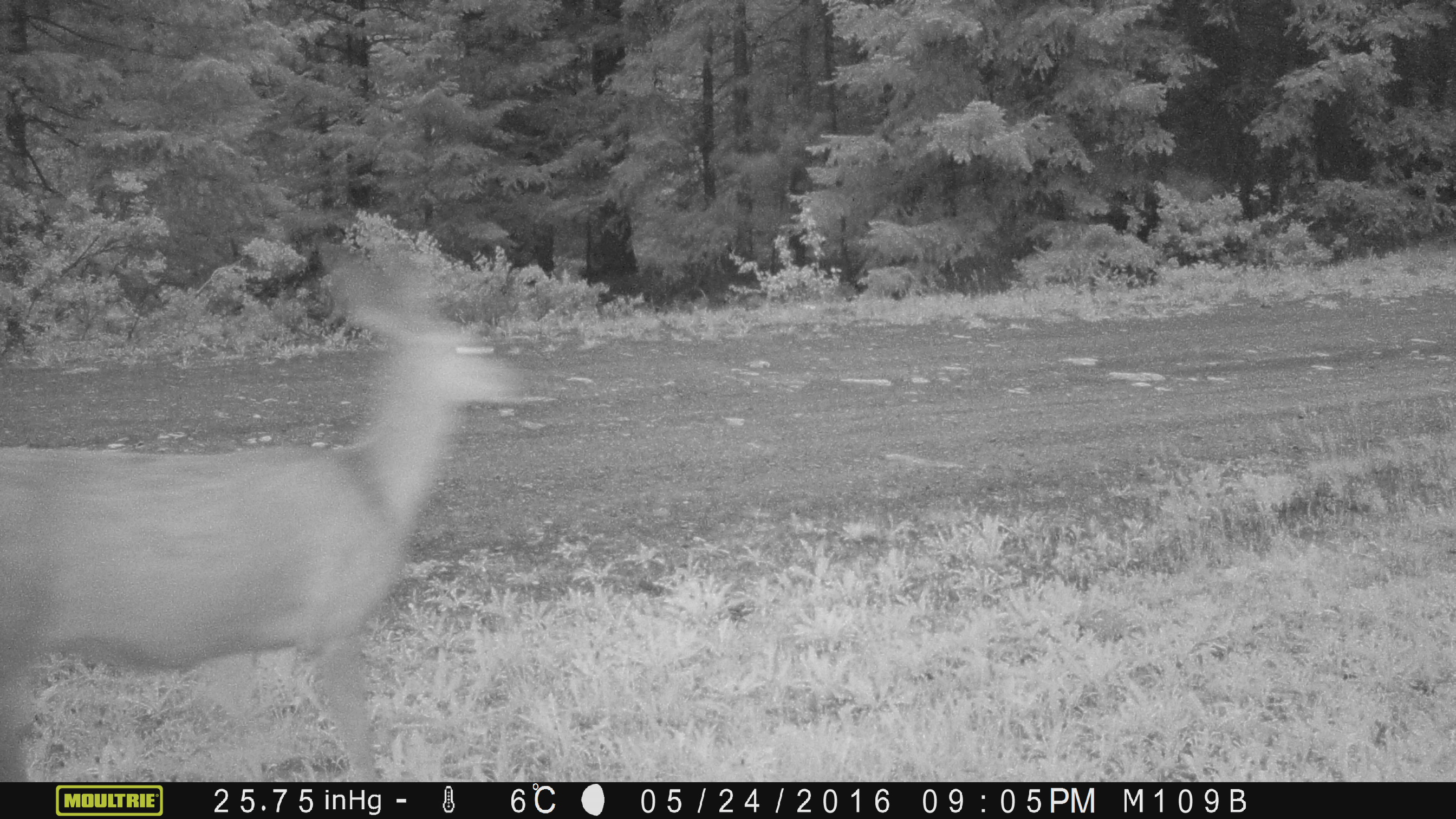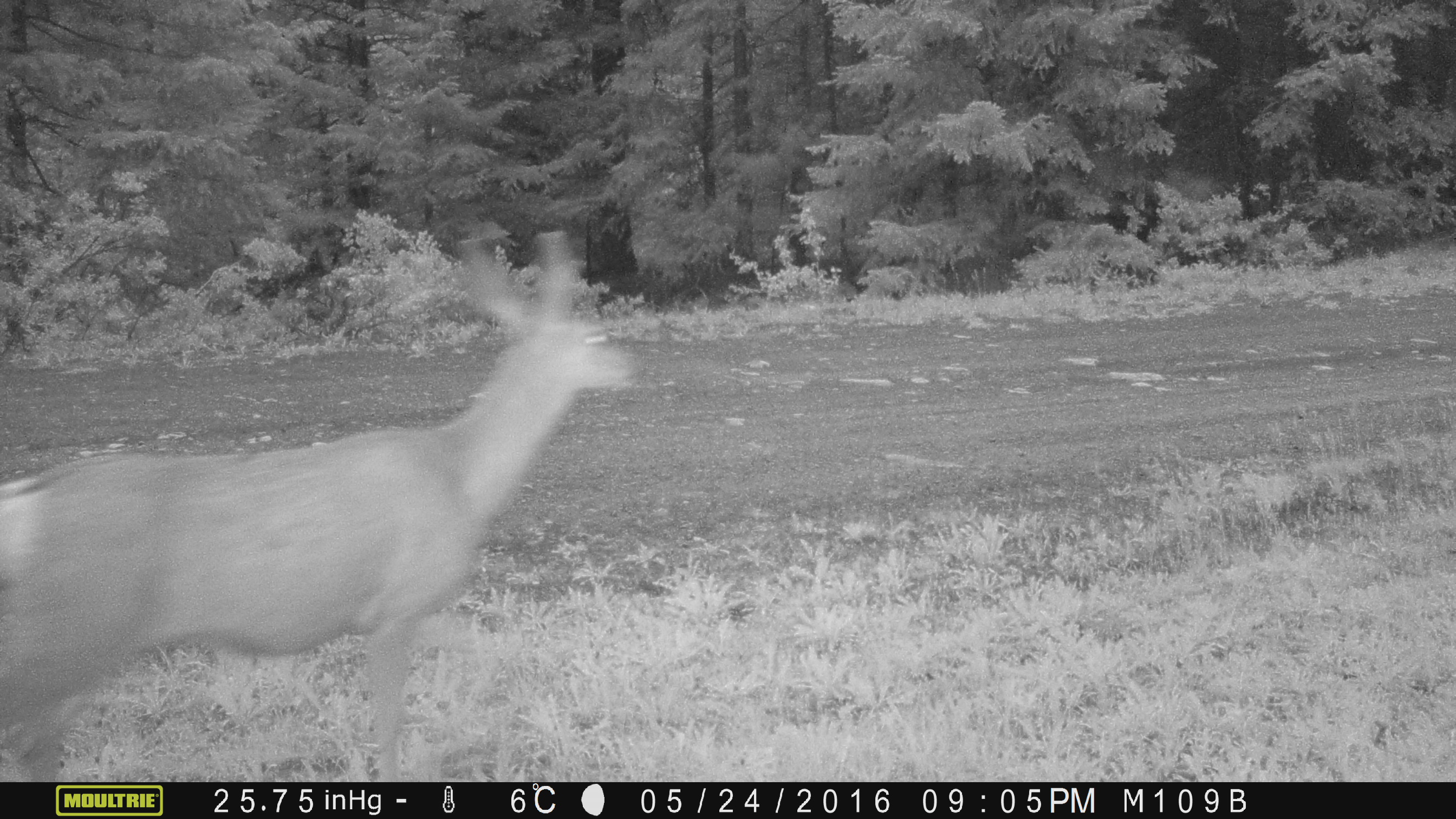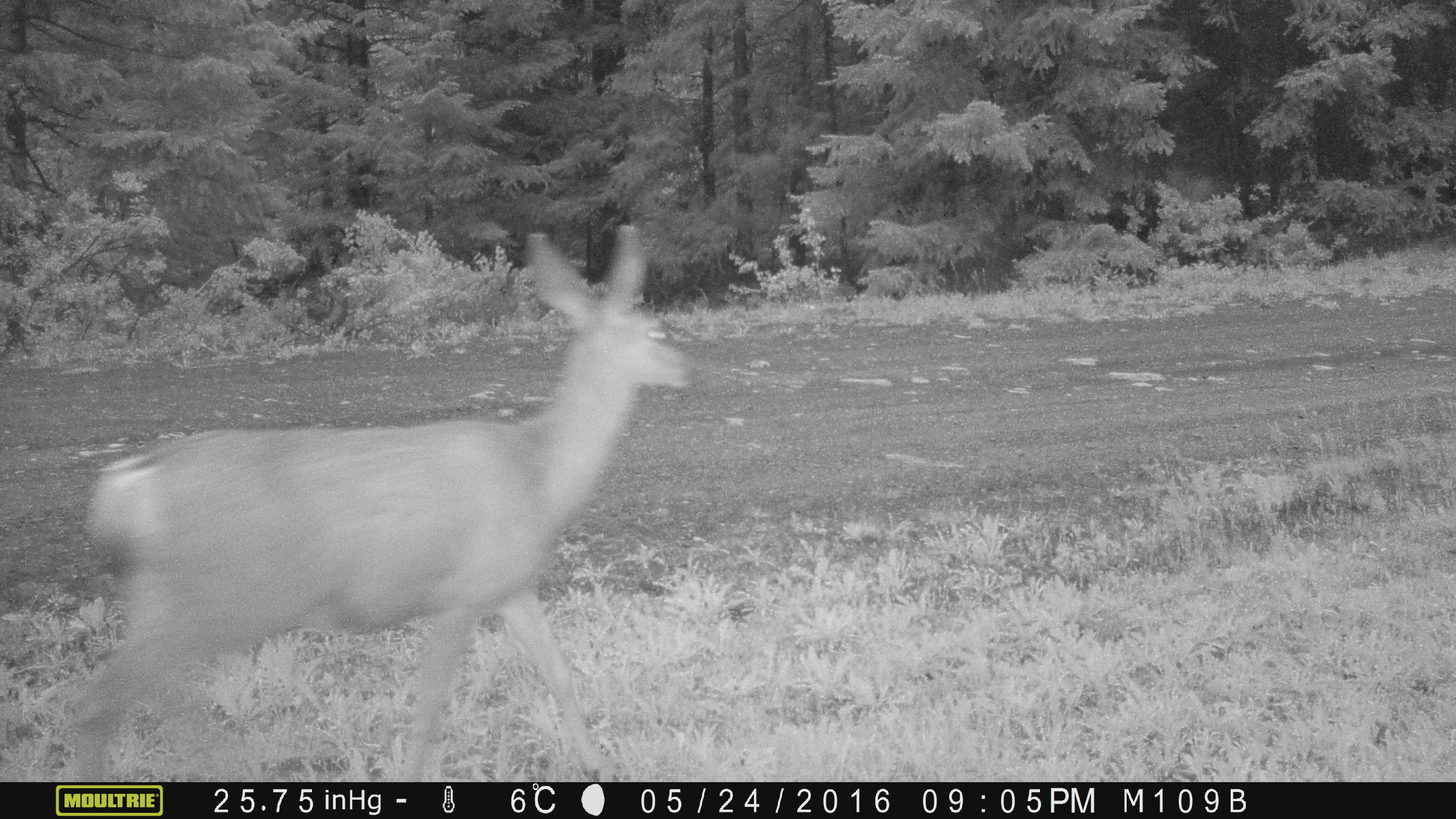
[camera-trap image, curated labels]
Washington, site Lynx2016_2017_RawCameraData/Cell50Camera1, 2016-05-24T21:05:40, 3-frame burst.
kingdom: Animalia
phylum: Chordata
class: Mammalia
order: Artiodactyla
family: Cervidae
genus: Odocoileus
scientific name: Odocoileus hemionus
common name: mule deer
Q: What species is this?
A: Odocoileus hemionus (mule deer).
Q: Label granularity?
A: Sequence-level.